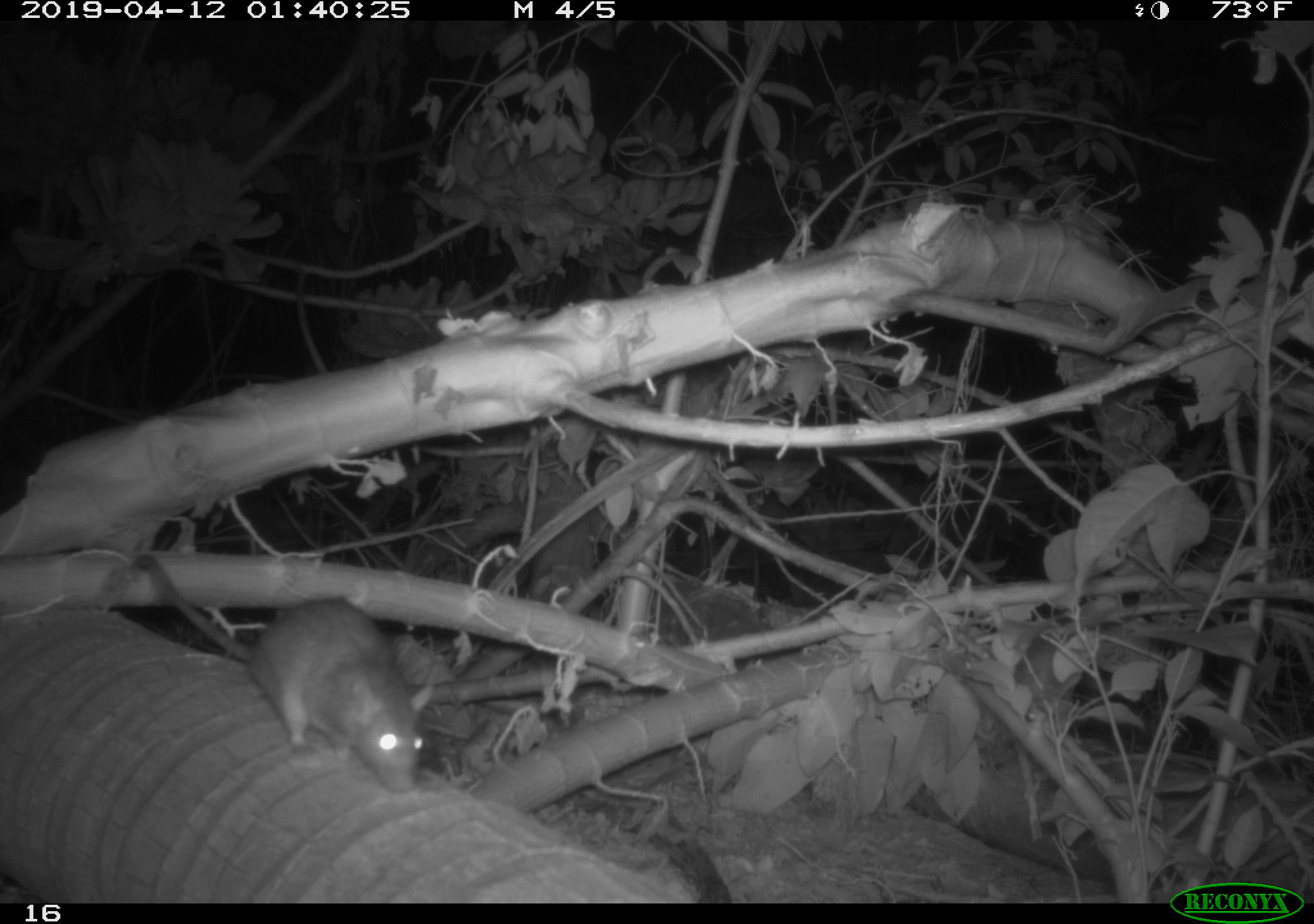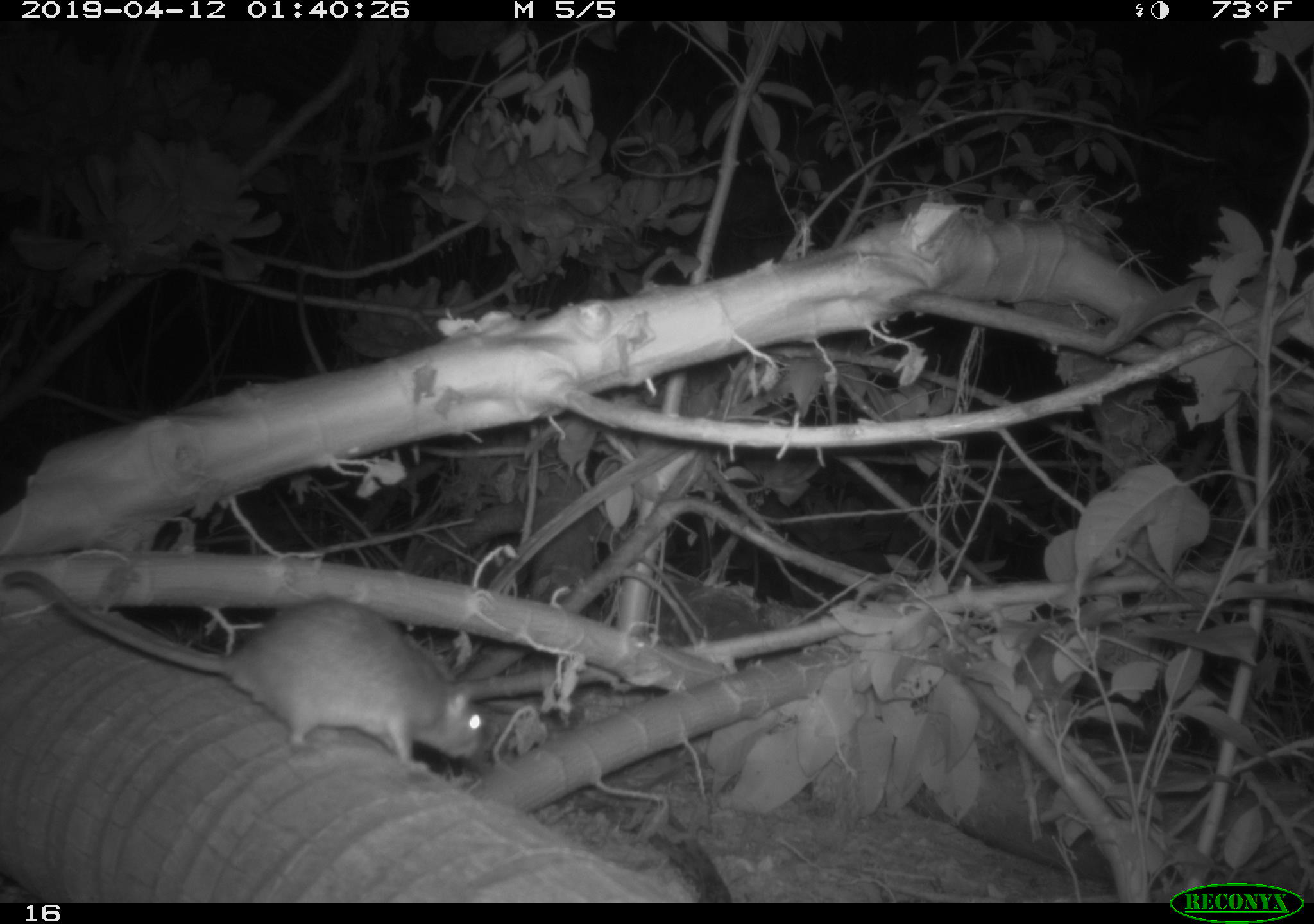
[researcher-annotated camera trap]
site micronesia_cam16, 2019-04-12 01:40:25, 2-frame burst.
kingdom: Animalia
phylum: Chordata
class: Mammalia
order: Rodentia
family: Muridae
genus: Rattus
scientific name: Rattus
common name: rat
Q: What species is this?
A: Rat (Rattus).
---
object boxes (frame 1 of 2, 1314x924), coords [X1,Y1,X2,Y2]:
rat: [128,572,436,796]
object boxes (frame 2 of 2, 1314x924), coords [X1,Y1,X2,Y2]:
rat: [10,566,495,776]